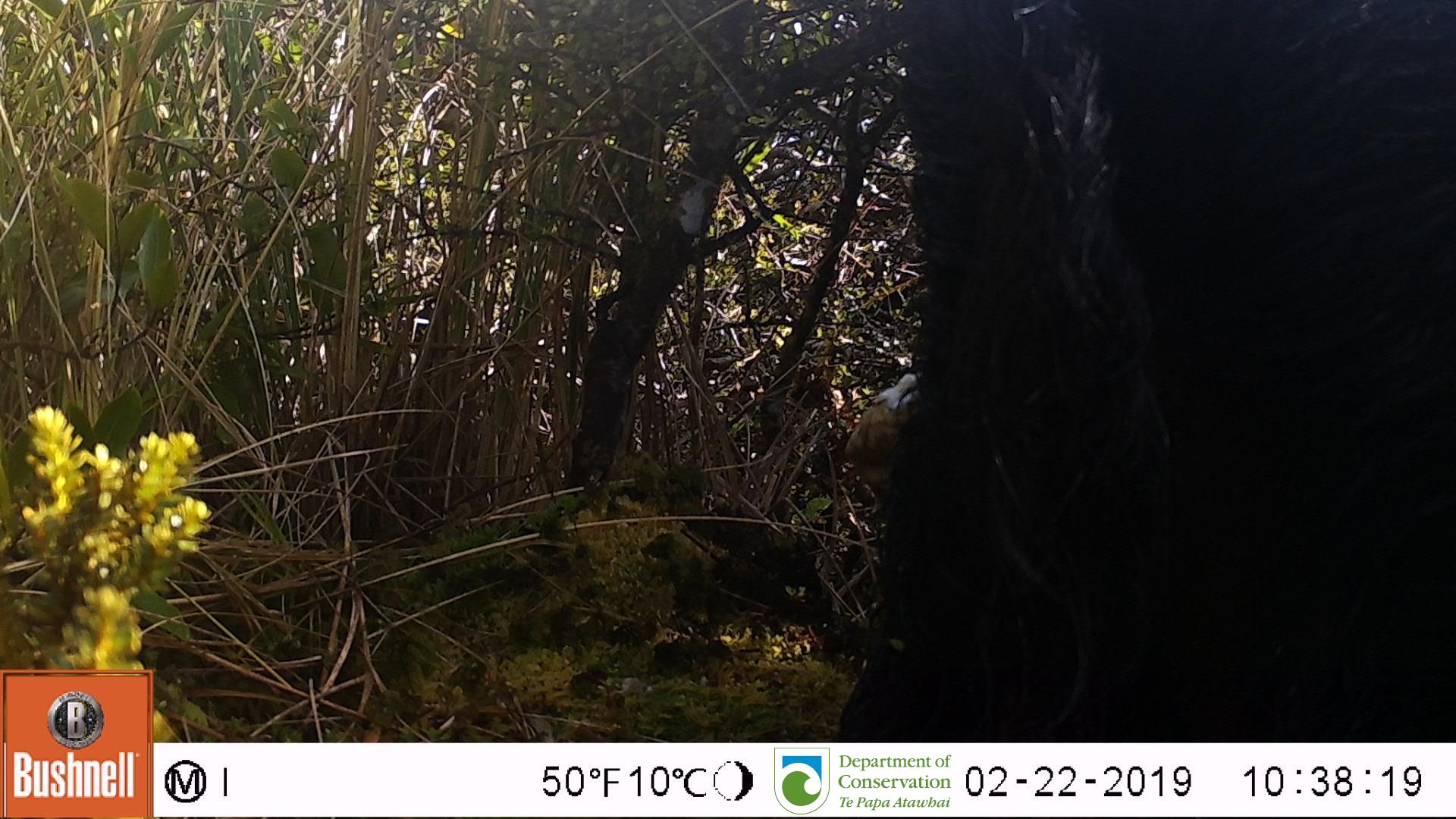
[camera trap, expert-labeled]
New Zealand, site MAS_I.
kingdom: Animalia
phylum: Chordata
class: Mammalia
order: Artiodactyla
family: Suidae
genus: Sus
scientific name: Sus scrofa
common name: pig